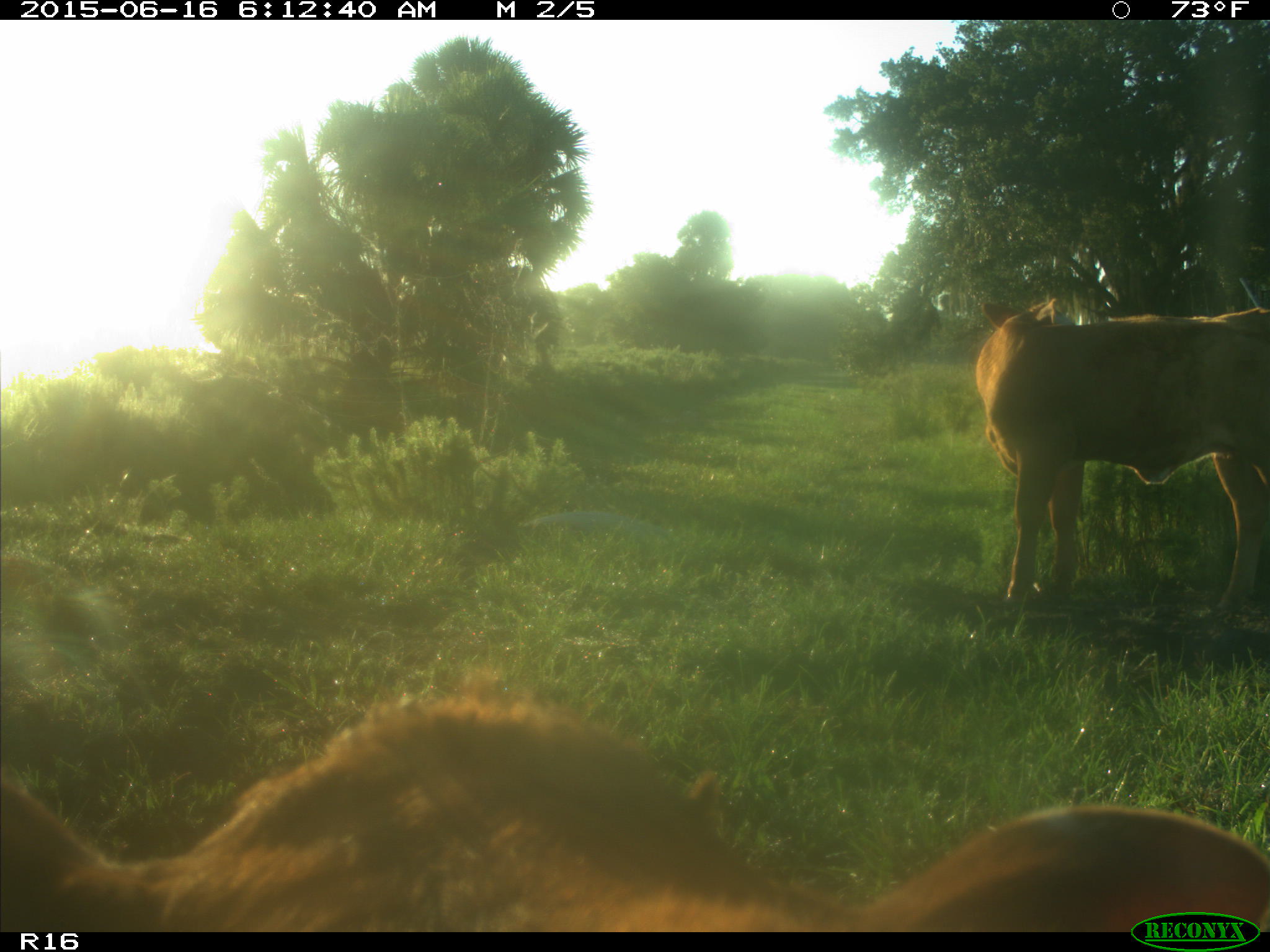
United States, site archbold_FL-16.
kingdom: Animalia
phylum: Chordata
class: Mammalia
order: Artiodactyla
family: Bovidae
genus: Bos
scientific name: Bos taurus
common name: domestic cow